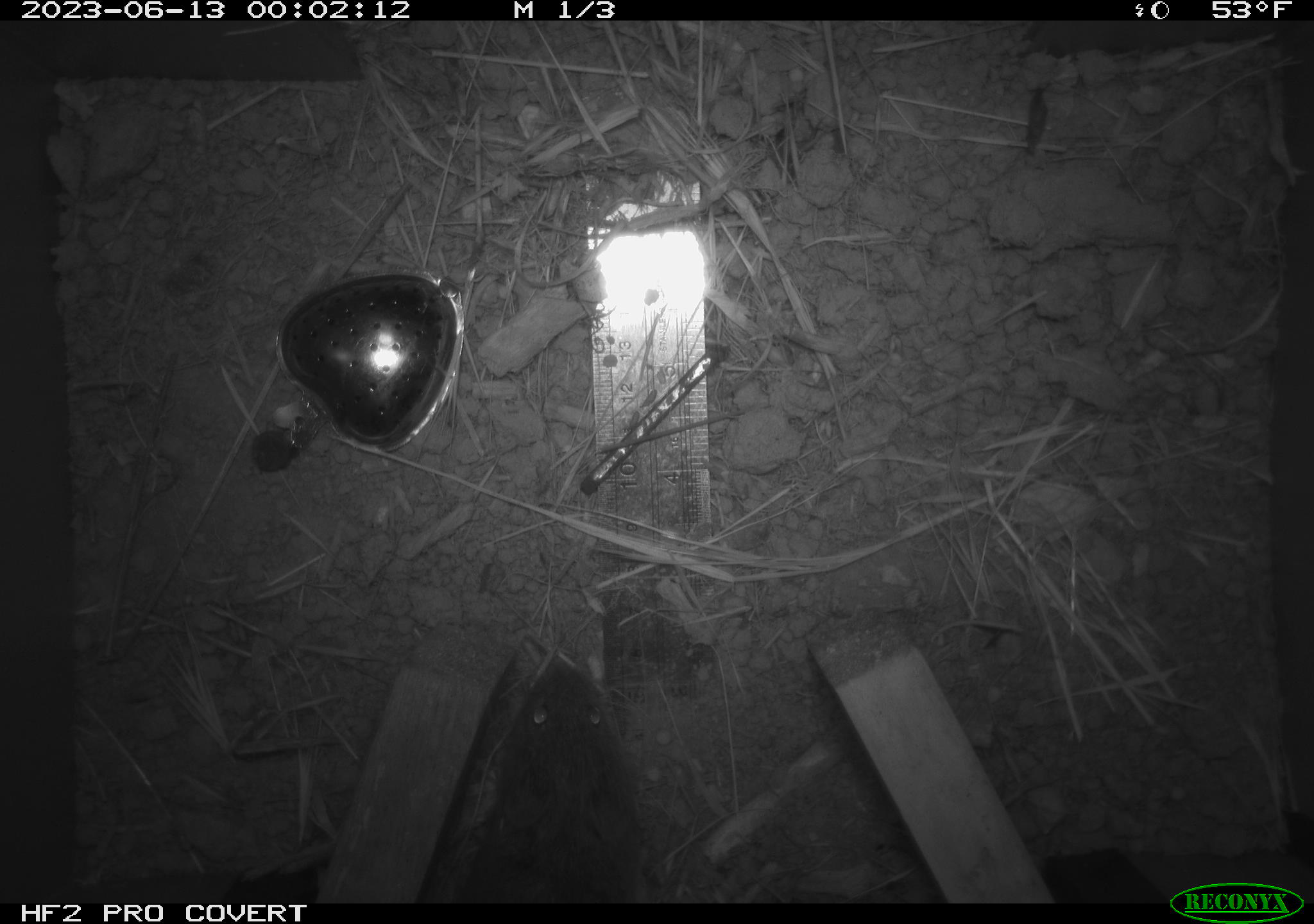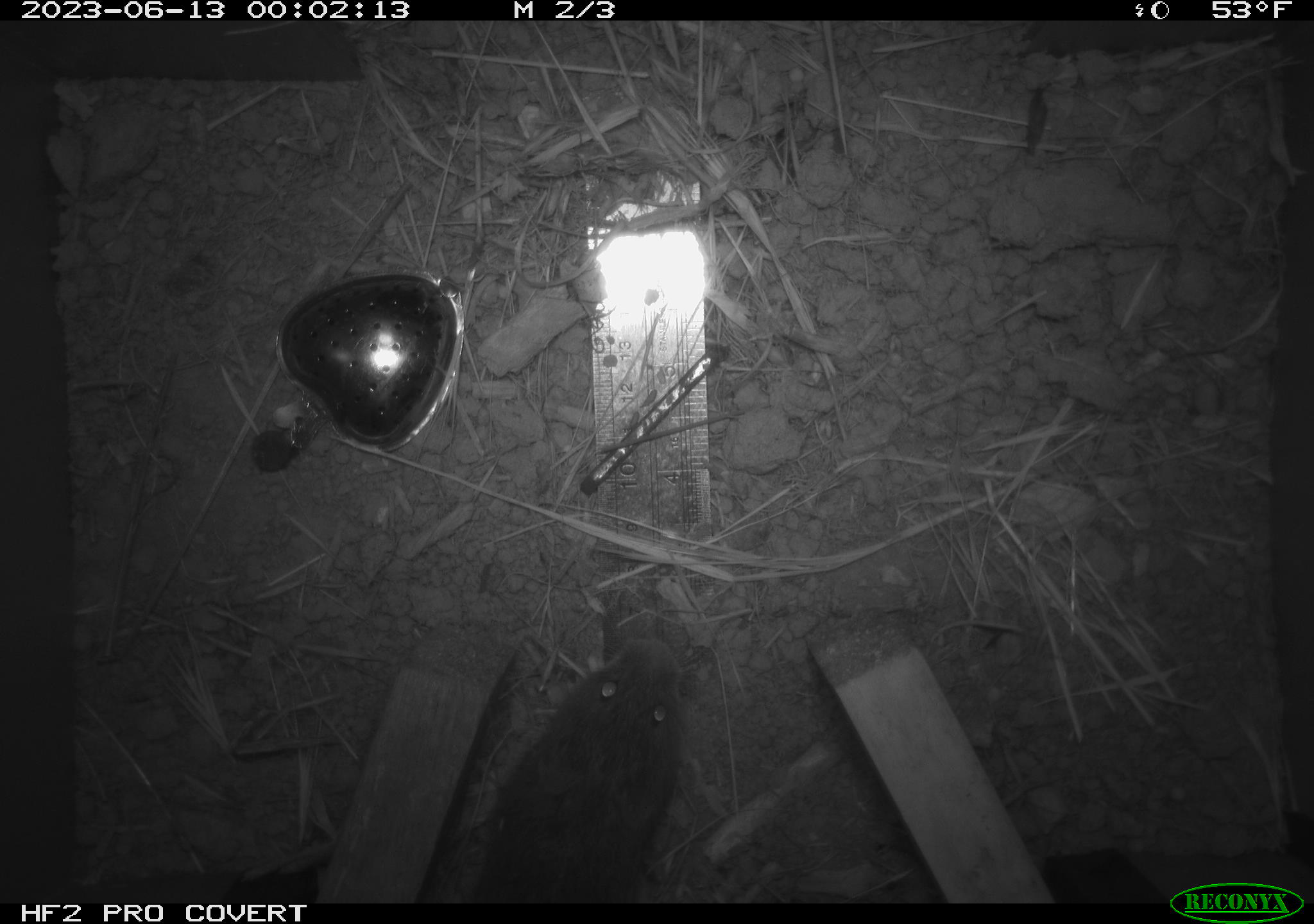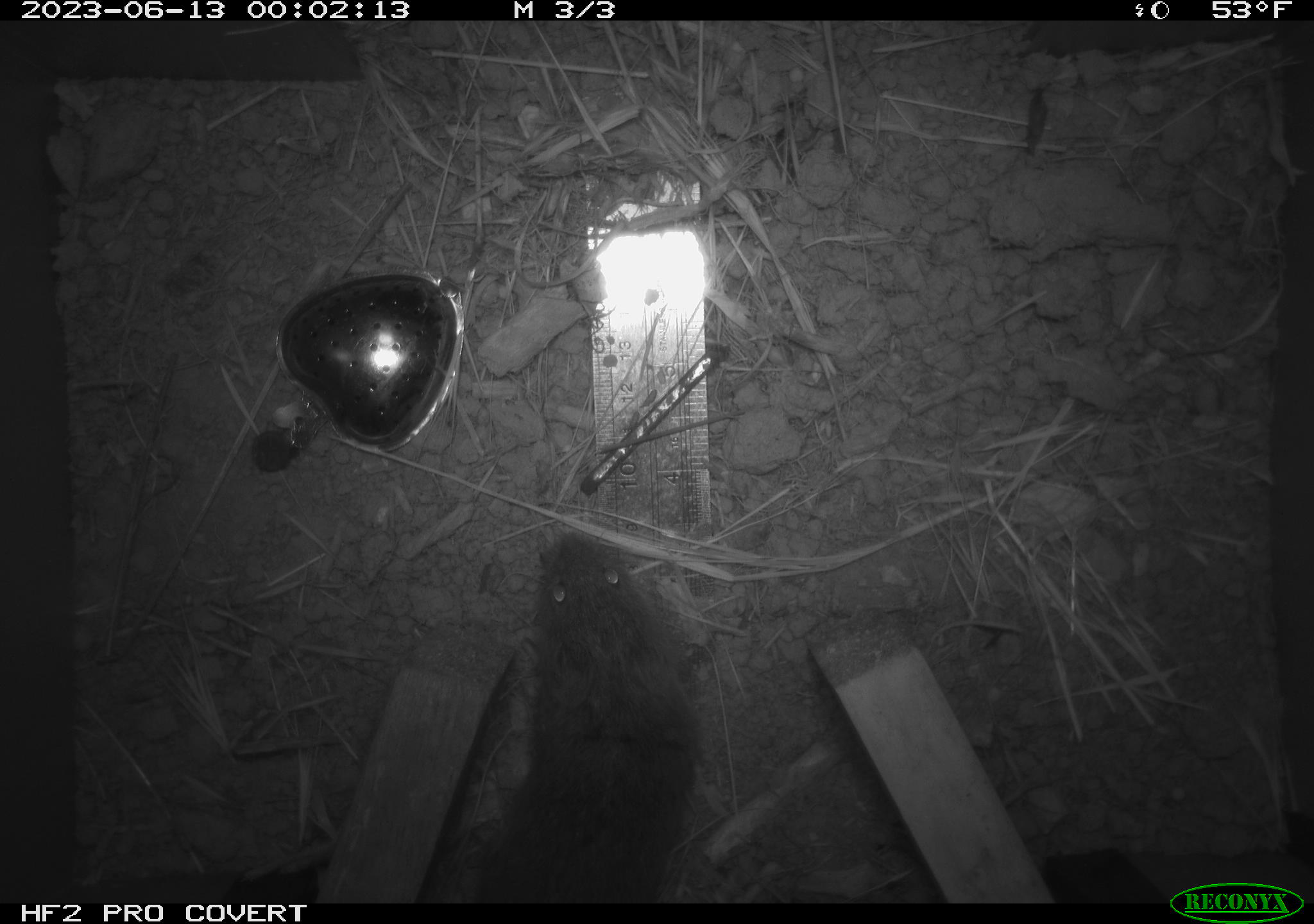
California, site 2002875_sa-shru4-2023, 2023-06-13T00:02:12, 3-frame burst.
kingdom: Animalia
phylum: Chordata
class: Mammalia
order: Rodentia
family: Cricetidae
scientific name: Arvicolinae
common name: voles, lemmings, and muskrats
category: arvicolinae subfamily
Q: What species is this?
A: Arvicolinae subfamily (voles, lemmings, and muskrats) (Arvicolinae).